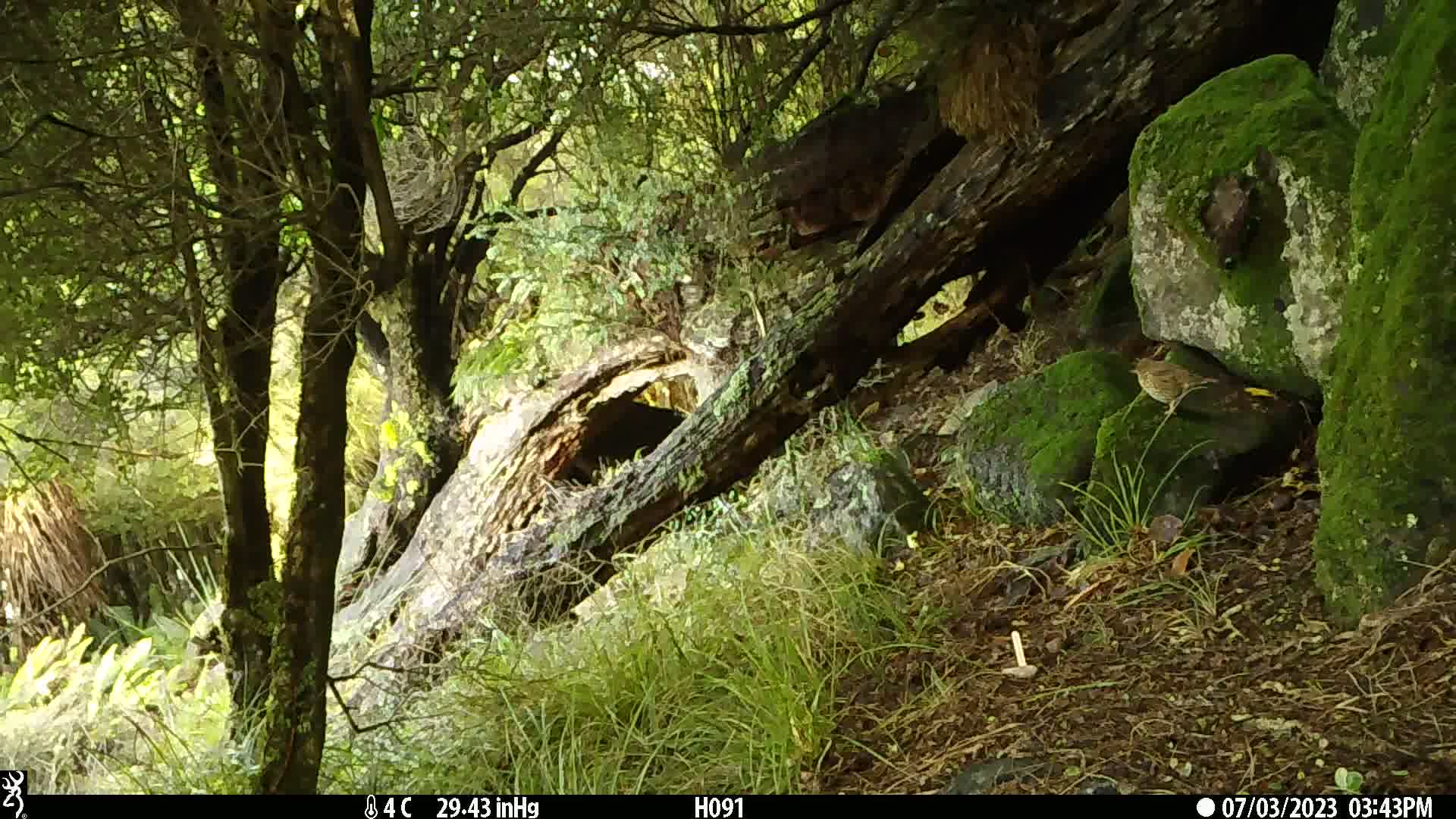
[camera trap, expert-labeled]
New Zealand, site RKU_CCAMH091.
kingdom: Animalia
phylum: Chordata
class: Aves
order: Passeriformes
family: Turdidae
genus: Turdus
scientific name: Turdus philomelos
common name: song thrush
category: thrush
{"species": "thrush (song thrush) (Turdus philomelos)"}